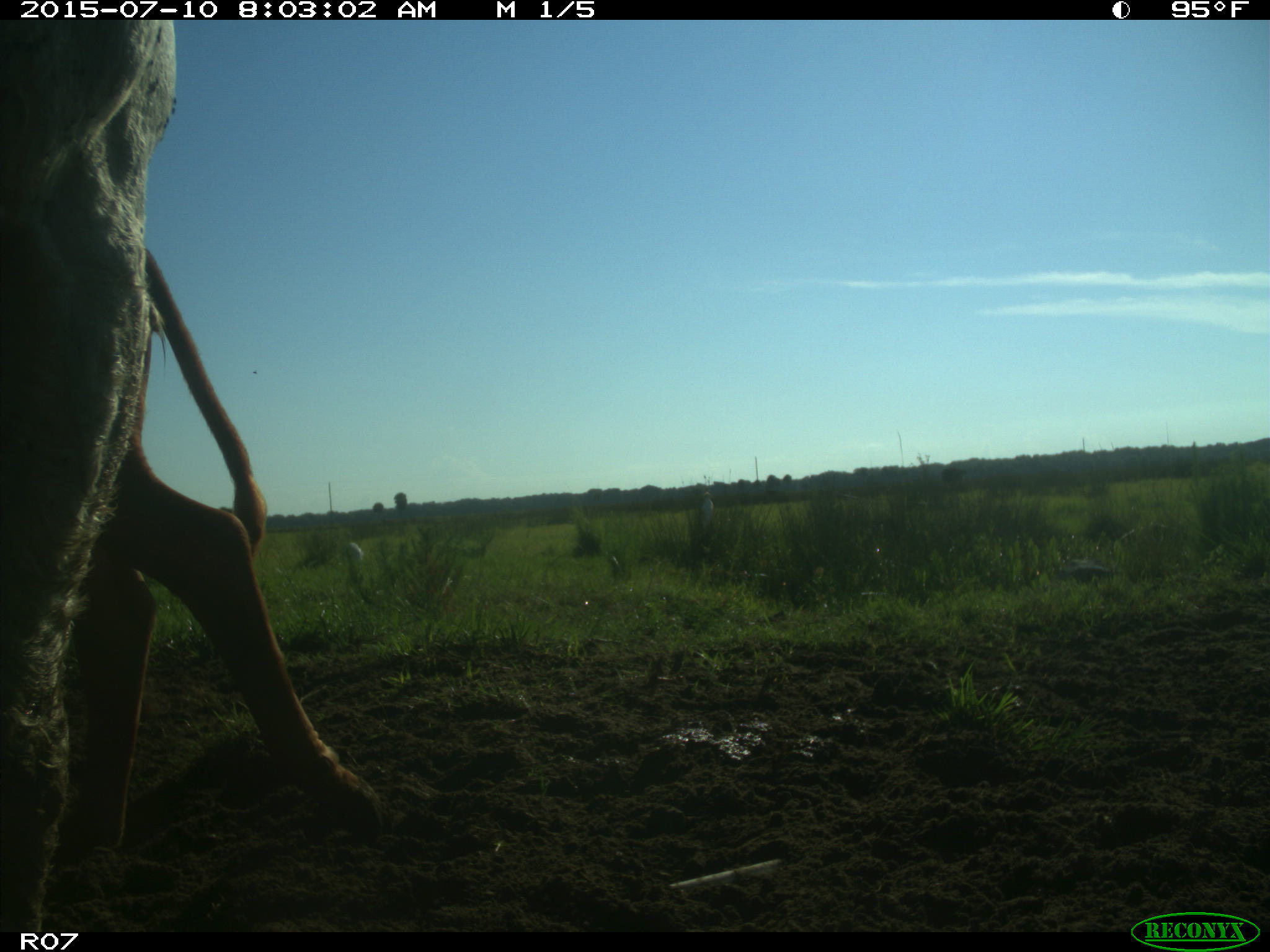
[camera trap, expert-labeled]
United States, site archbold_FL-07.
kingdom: Animalia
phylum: Chordata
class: Mammalia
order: Artiodactyla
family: Bovidae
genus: Bos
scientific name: Bos taurus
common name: domestic cow